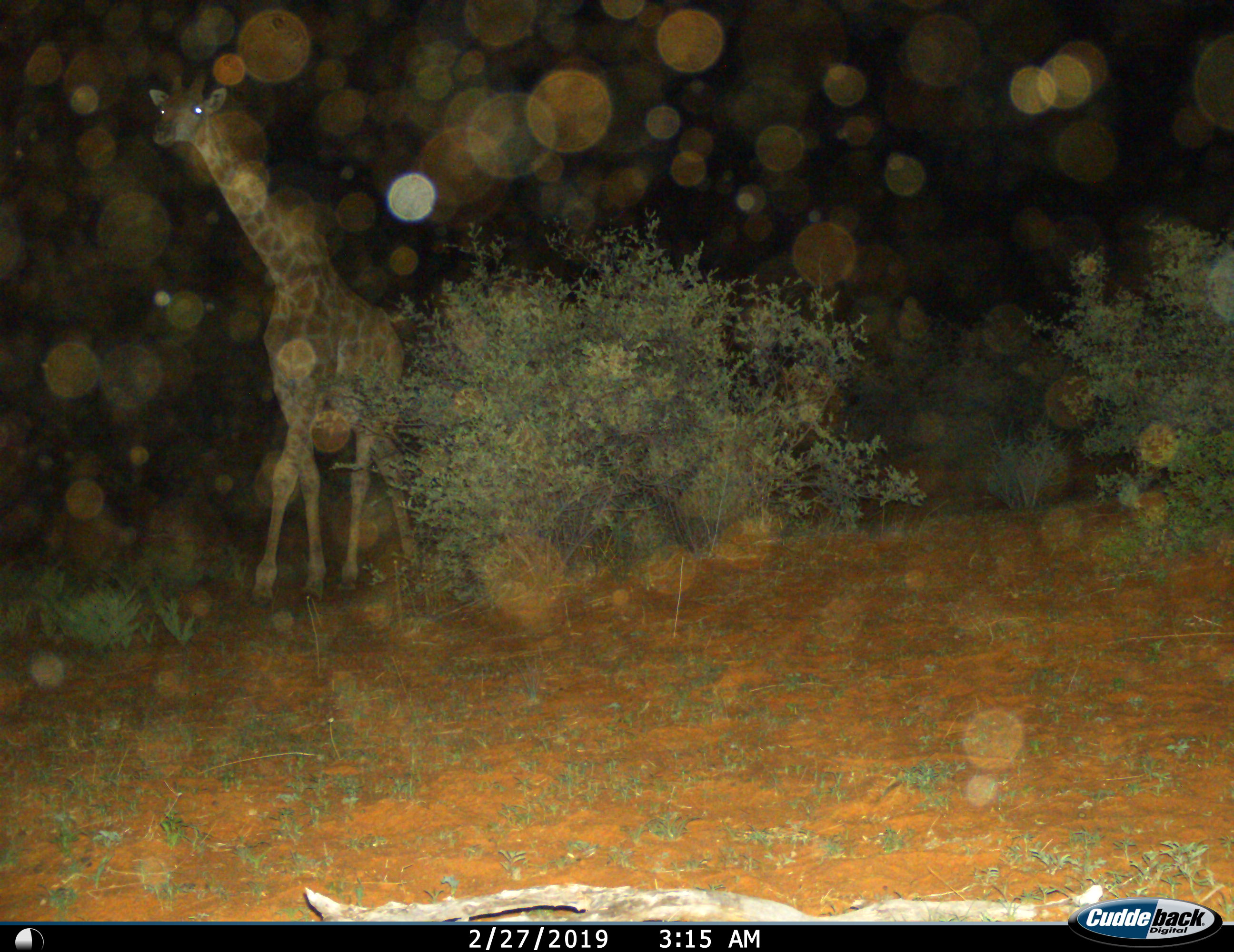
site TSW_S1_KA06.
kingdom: Animalia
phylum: Chordata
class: Mammalia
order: Artiodactyla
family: Giraffidae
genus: Giraffa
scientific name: Giraffa camelopardalis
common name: giraffe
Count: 1.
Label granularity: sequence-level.